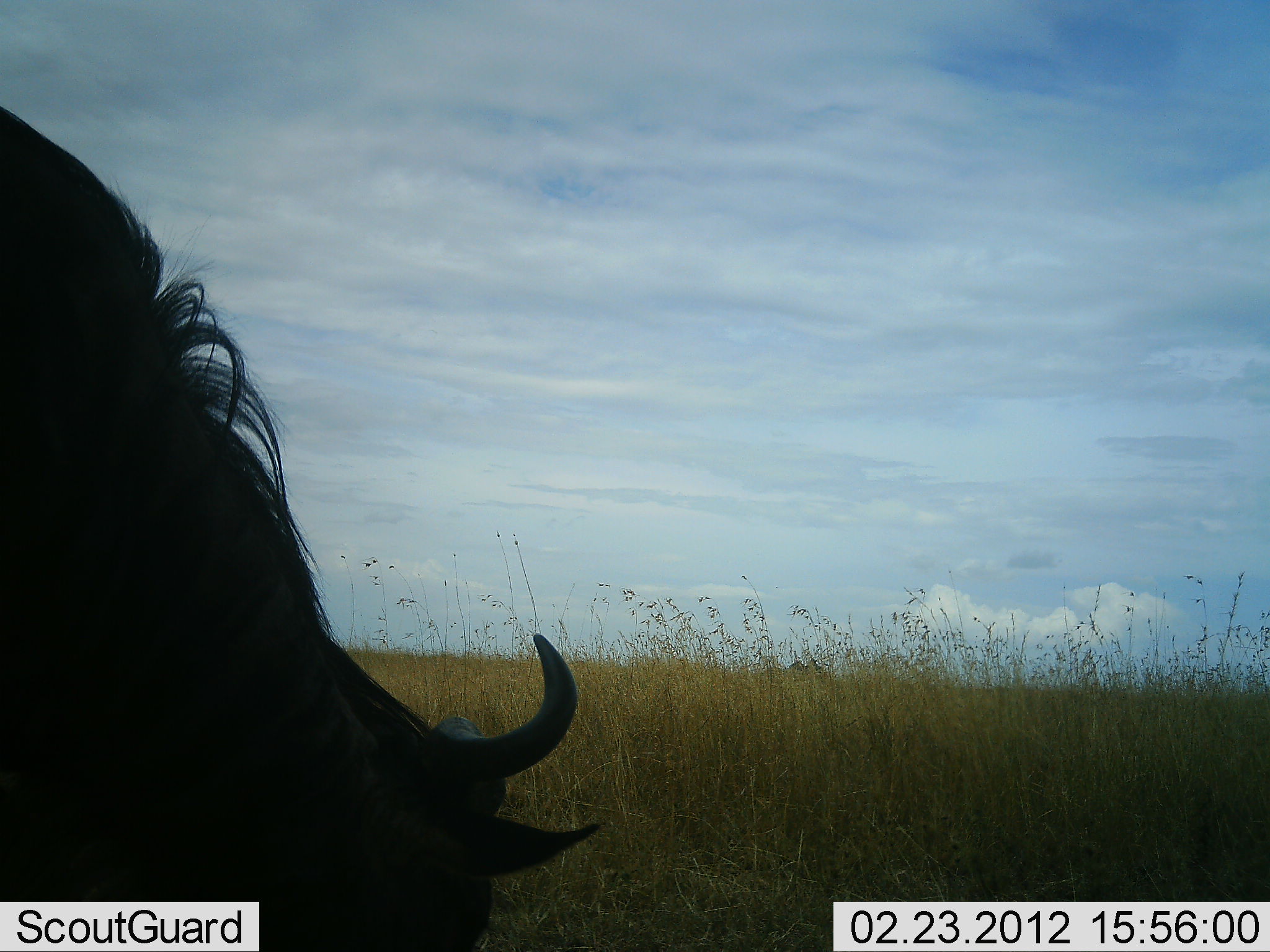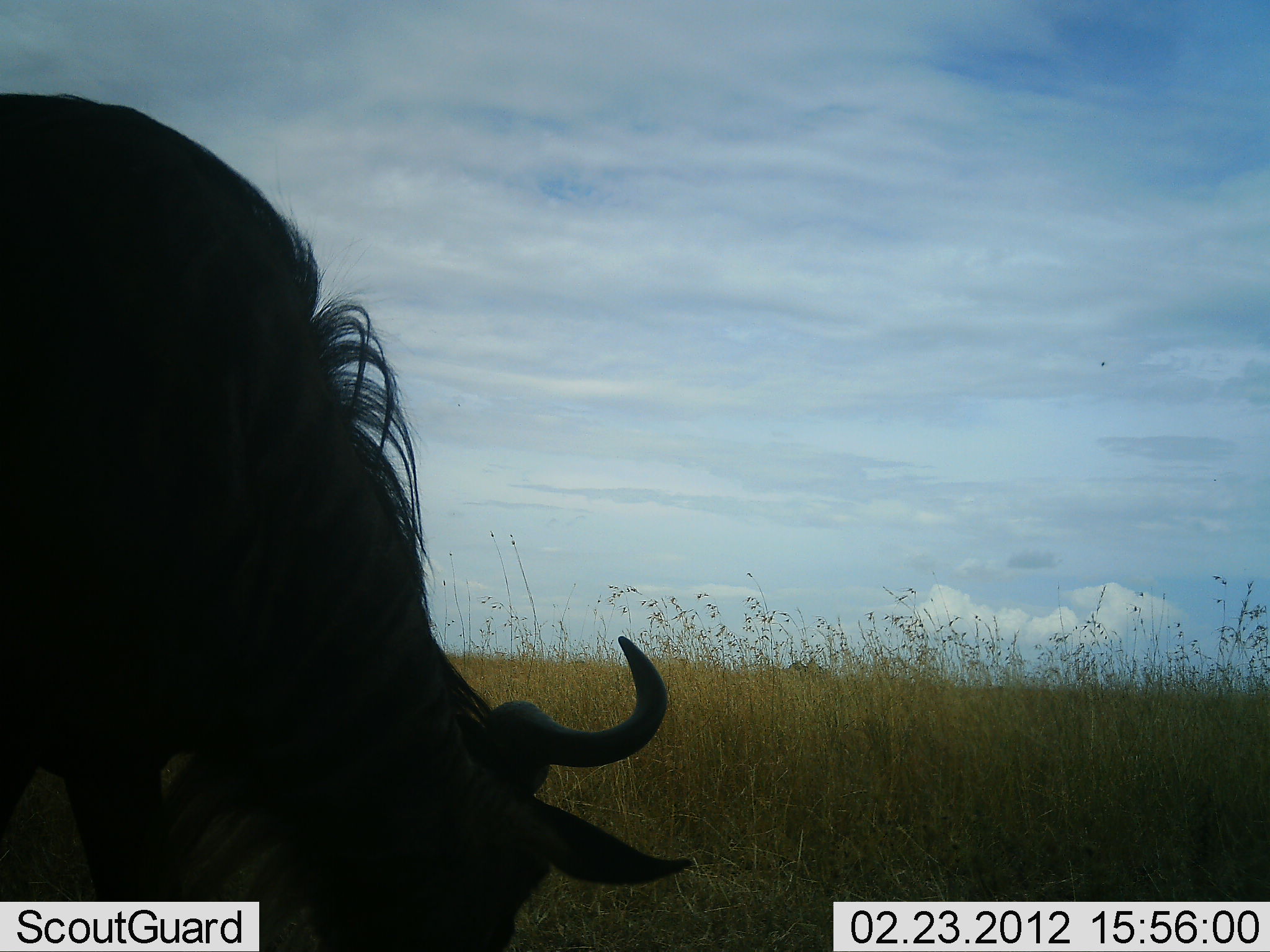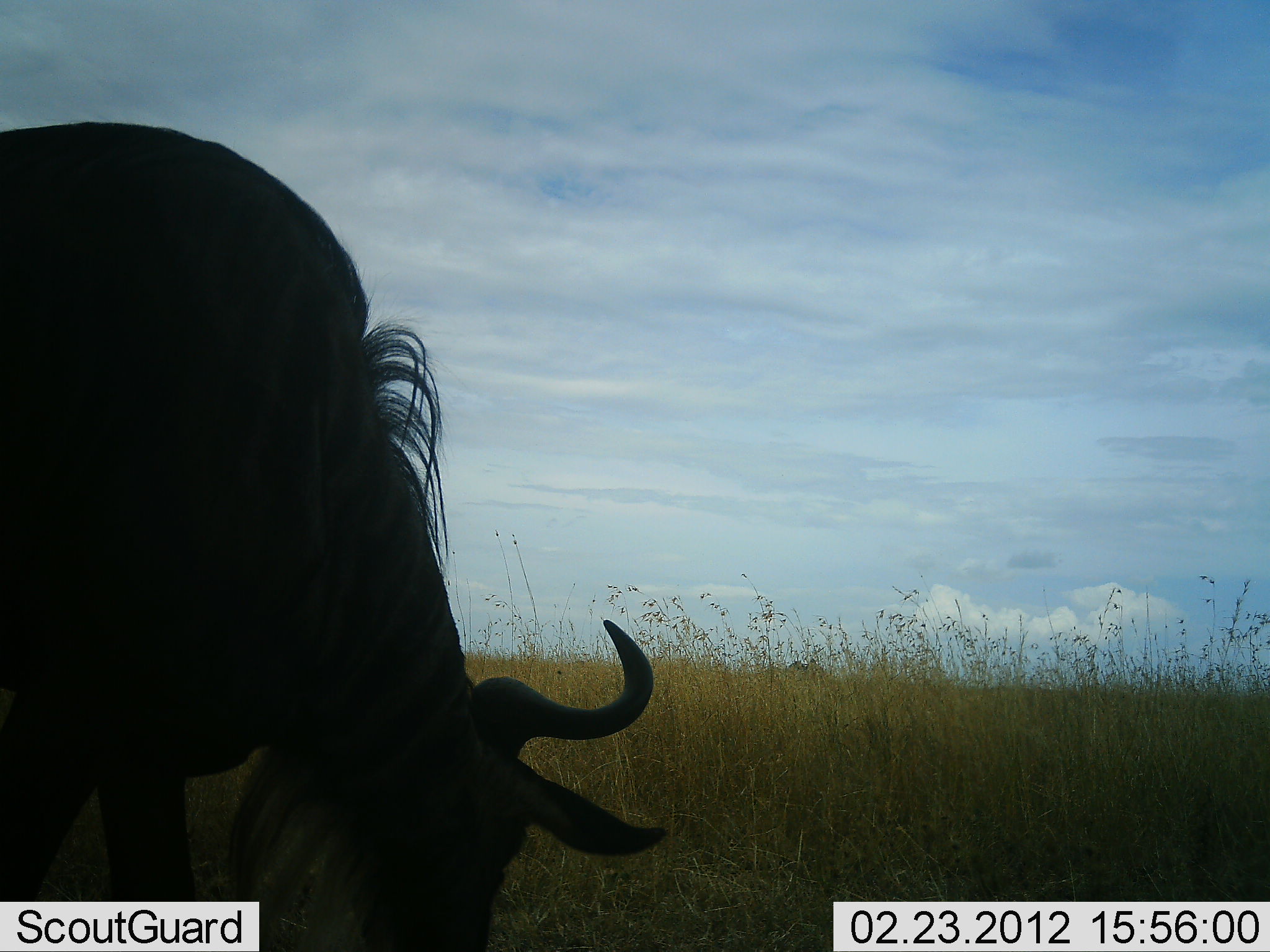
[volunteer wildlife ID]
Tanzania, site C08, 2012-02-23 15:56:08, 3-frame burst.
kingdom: Animalia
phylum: Chordata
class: Mammalia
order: Artiodactyla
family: Bovidae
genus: Connochaetes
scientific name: Connochaetes taurinus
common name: blue wildebeest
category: wildebeest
Wildebeest (blue wildebeest) (Connochaetes taurinus), count 1. Behavior (volunteer vote fractions): standing 19%, resting 0%, moving 14%, interacting 0%. Young present (vote fraction): 0%. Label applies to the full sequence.